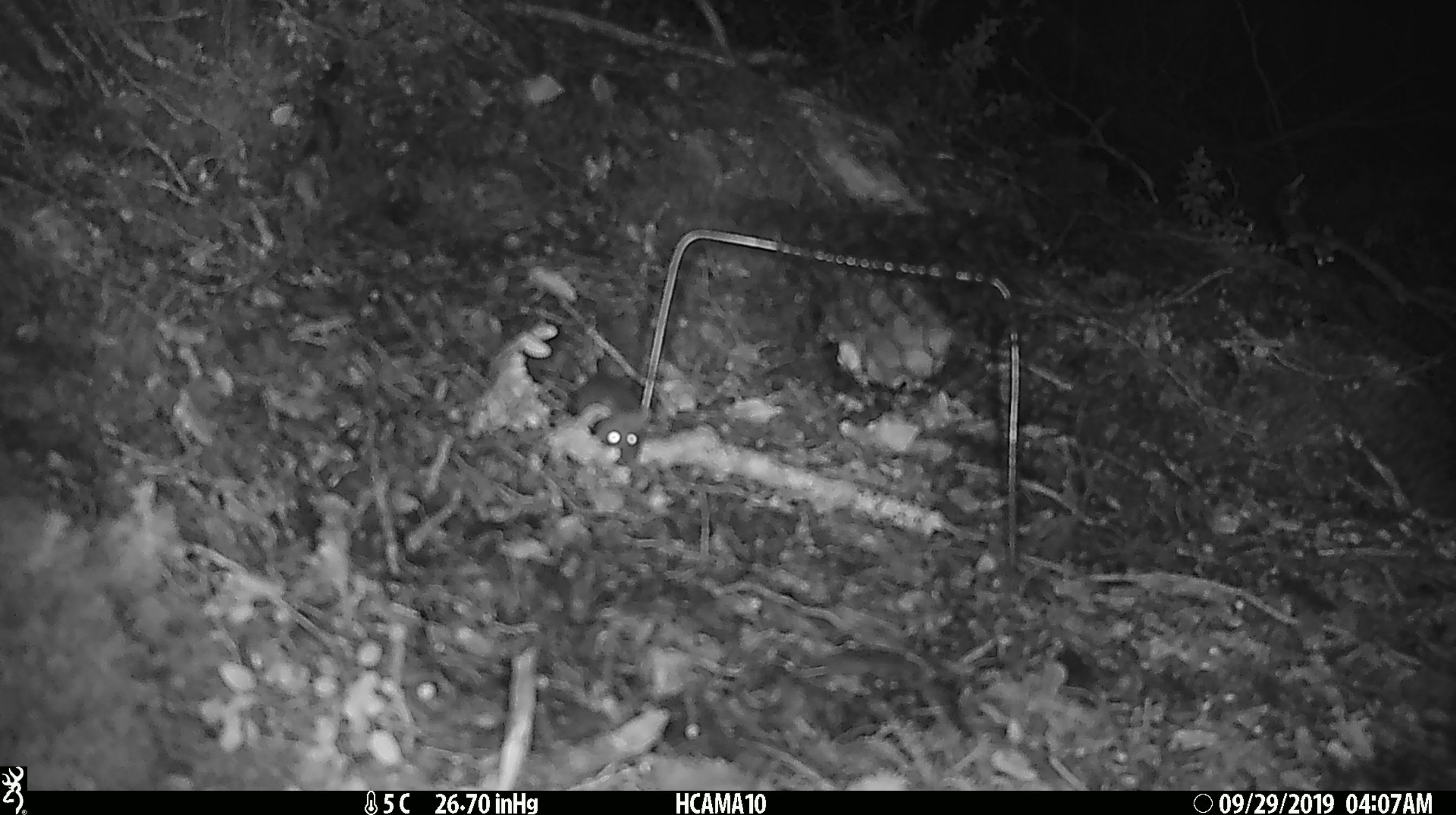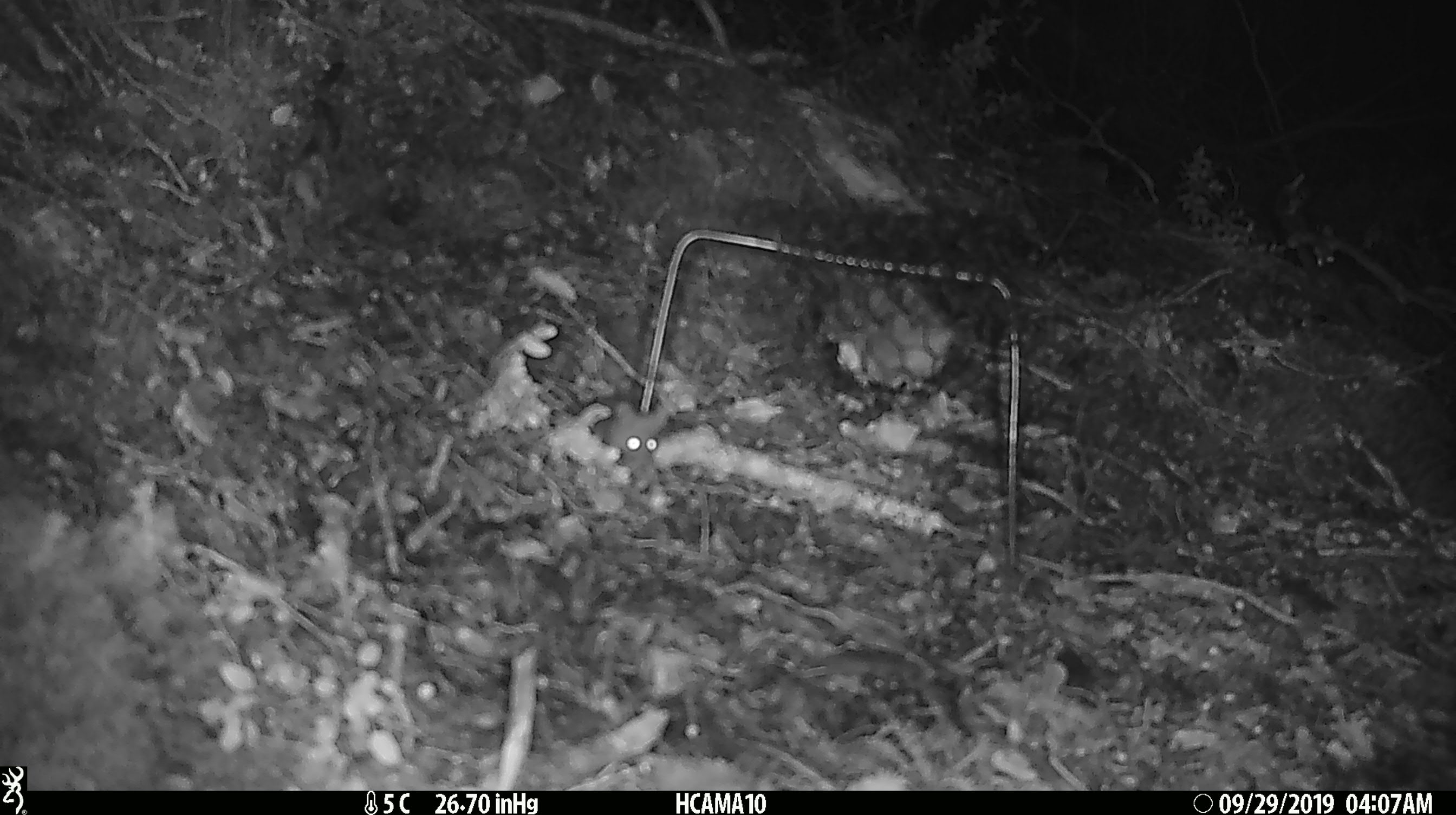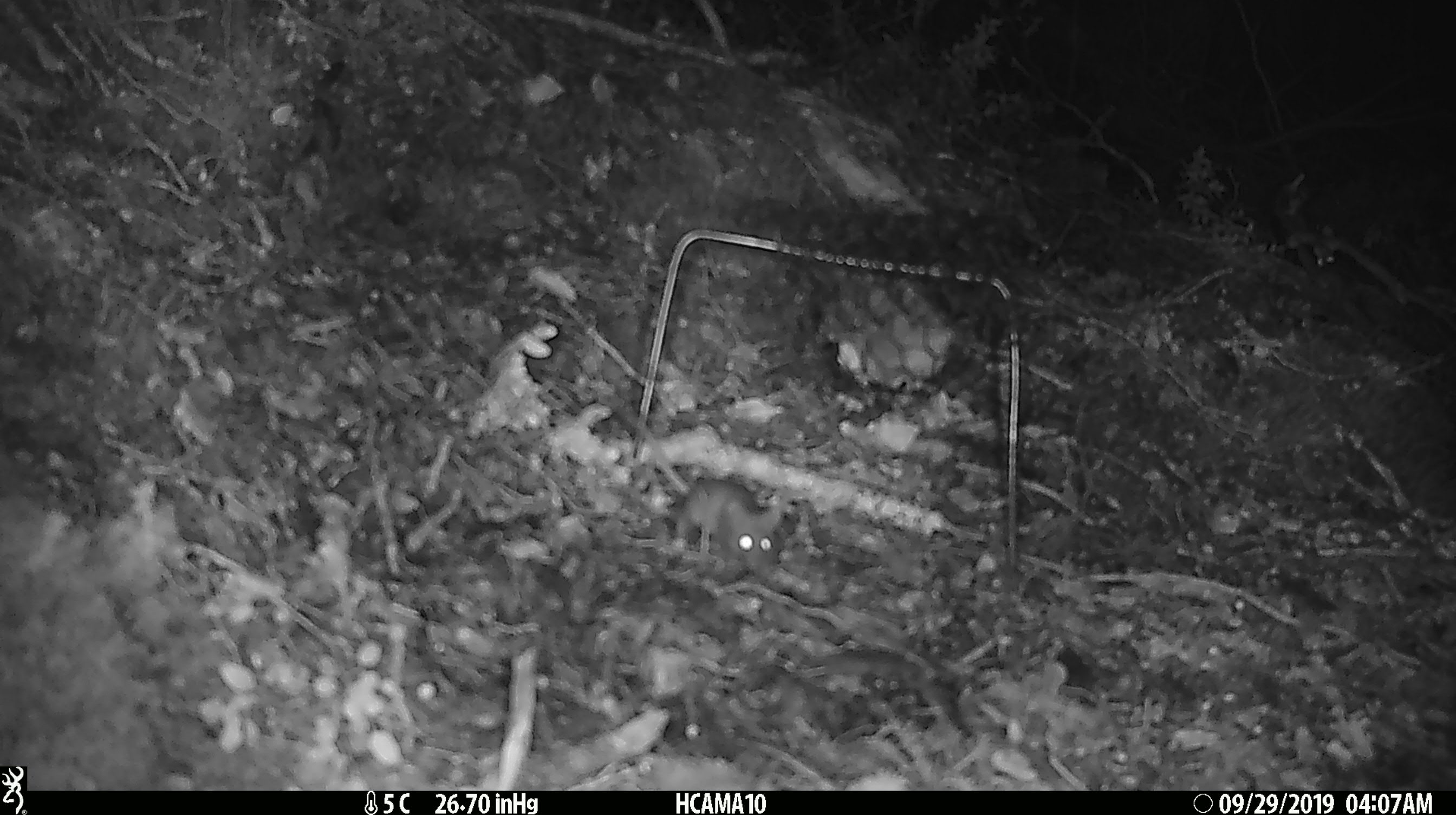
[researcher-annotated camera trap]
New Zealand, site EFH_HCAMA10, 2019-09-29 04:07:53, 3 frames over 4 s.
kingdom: Animalia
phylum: Chordata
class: Mammalia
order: Rodentia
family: Muridae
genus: Mus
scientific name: Mus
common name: mouse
Mouse (Mus).